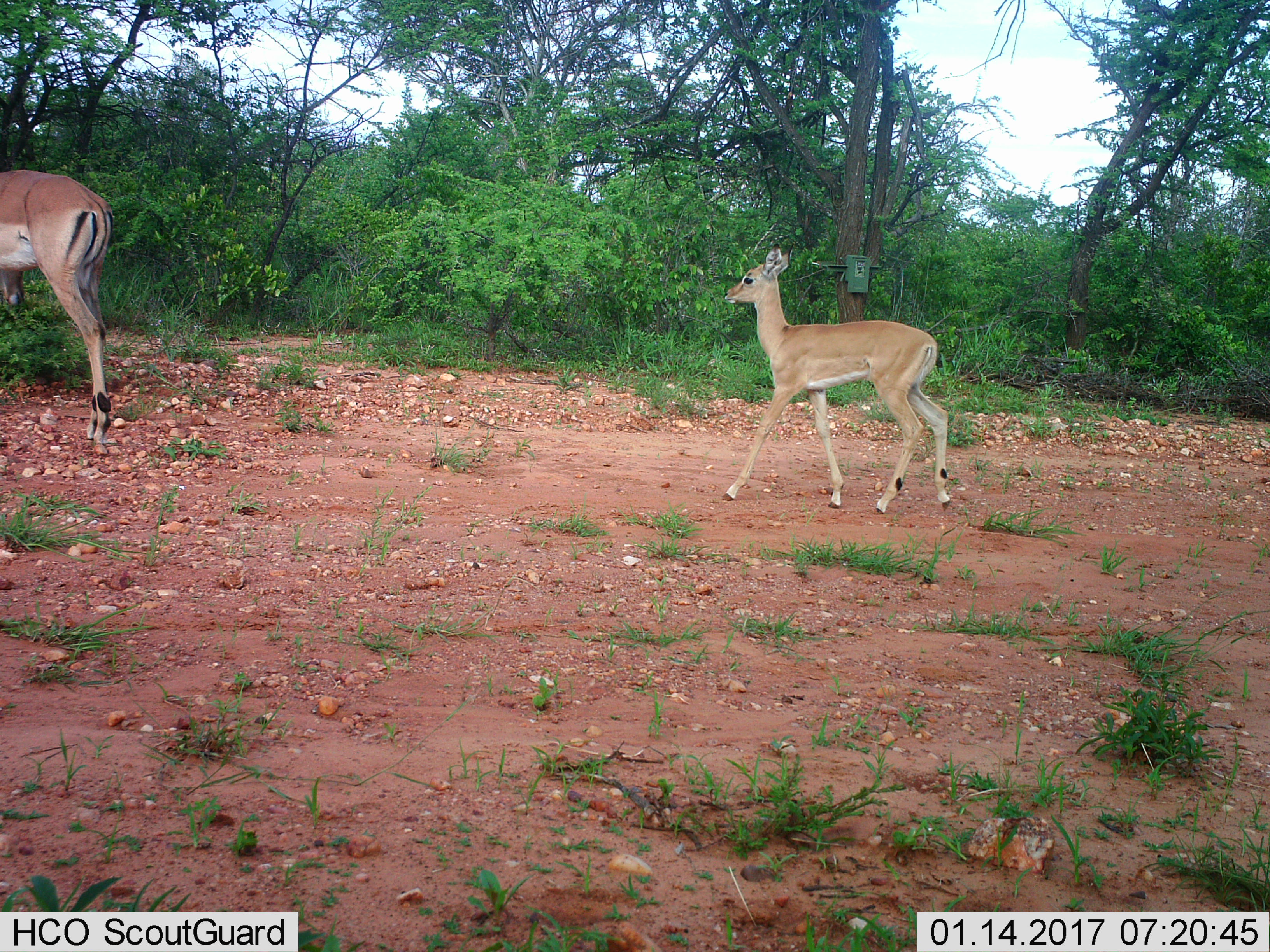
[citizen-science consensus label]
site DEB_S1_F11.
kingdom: Animalia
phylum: Chordata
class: Mammalia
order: Artiodactyla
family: Bovidae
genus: Aepyceros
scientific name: Aepyceros melampus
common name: impala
Impala (Aepyceros melampus), count 2. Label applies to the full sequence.